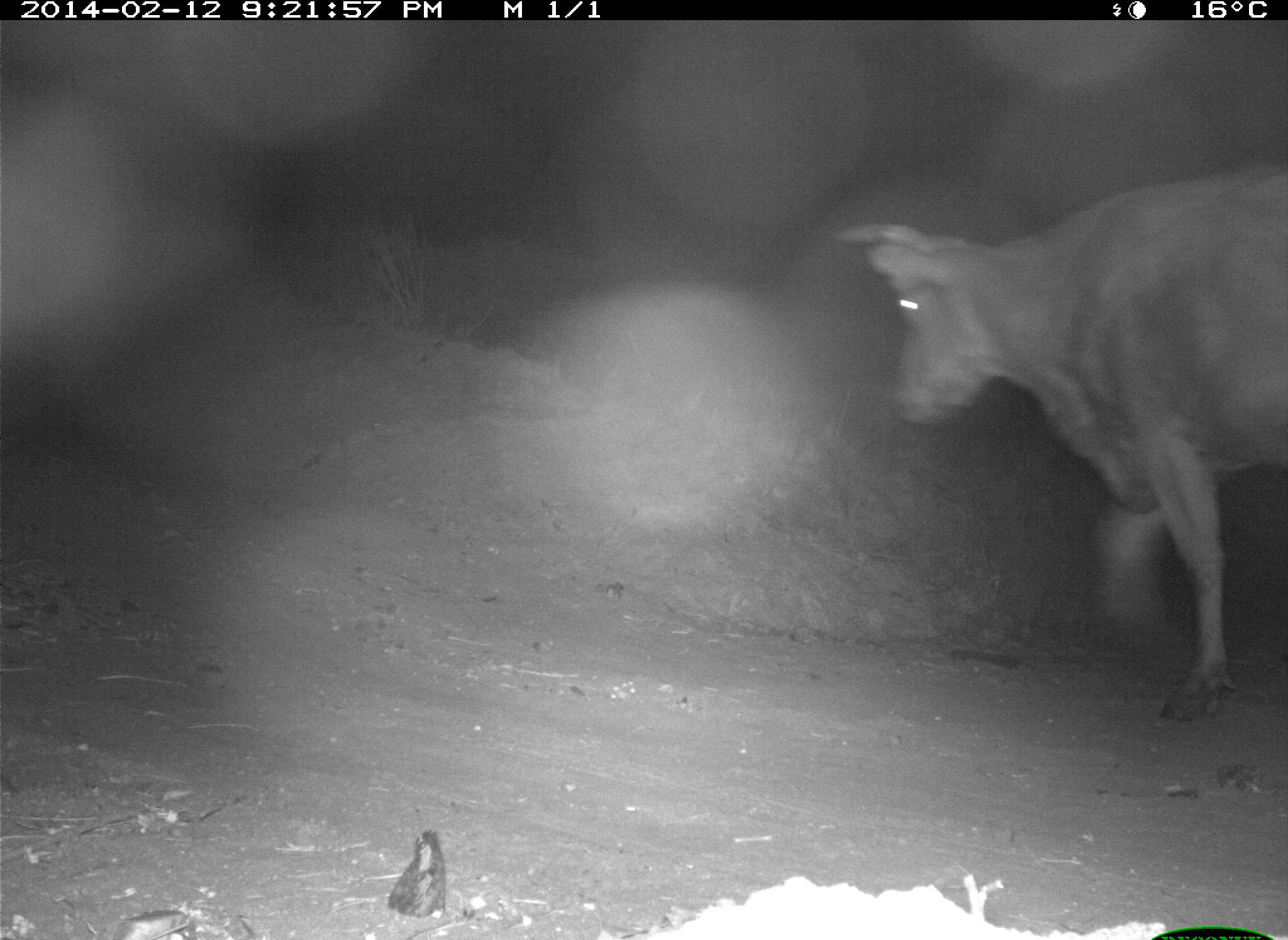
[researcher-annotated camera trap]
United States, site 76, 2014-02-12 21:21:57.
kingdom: Animalia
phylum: Chordata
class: Mammalia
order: Artiodactyla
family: Bovidae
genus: Bos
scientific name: Bos taurus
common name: cow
Cow (Bos taurus).